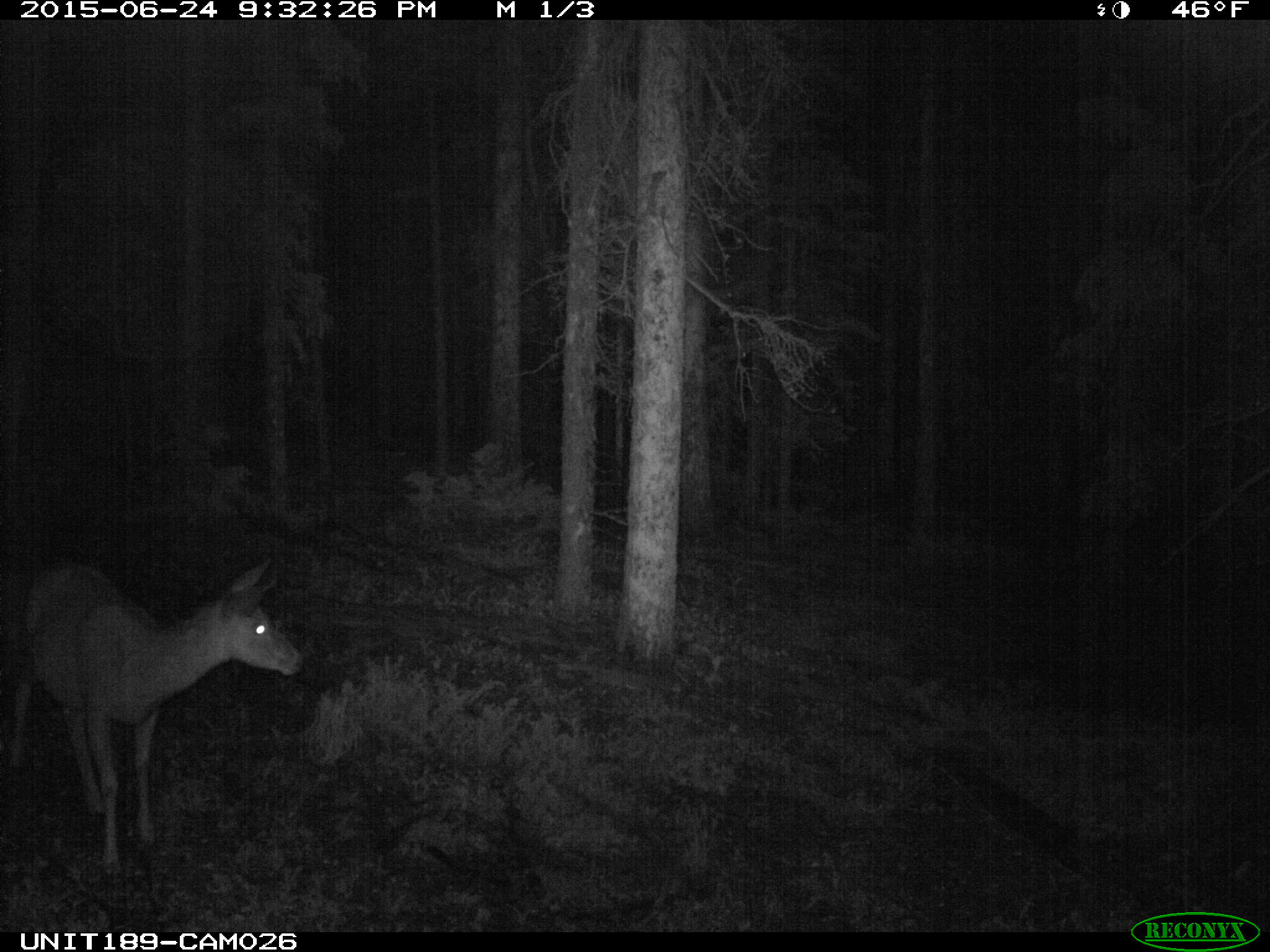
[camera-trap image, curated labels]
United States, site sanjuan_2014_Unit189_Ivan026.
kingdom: Animalia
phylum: Chordata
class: Mammalia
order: Artiodactyla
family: Cervidae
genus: Odocoileus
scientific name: Odocoileus hemionus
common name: mule deer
Odocoileus hemionus (mule deer).